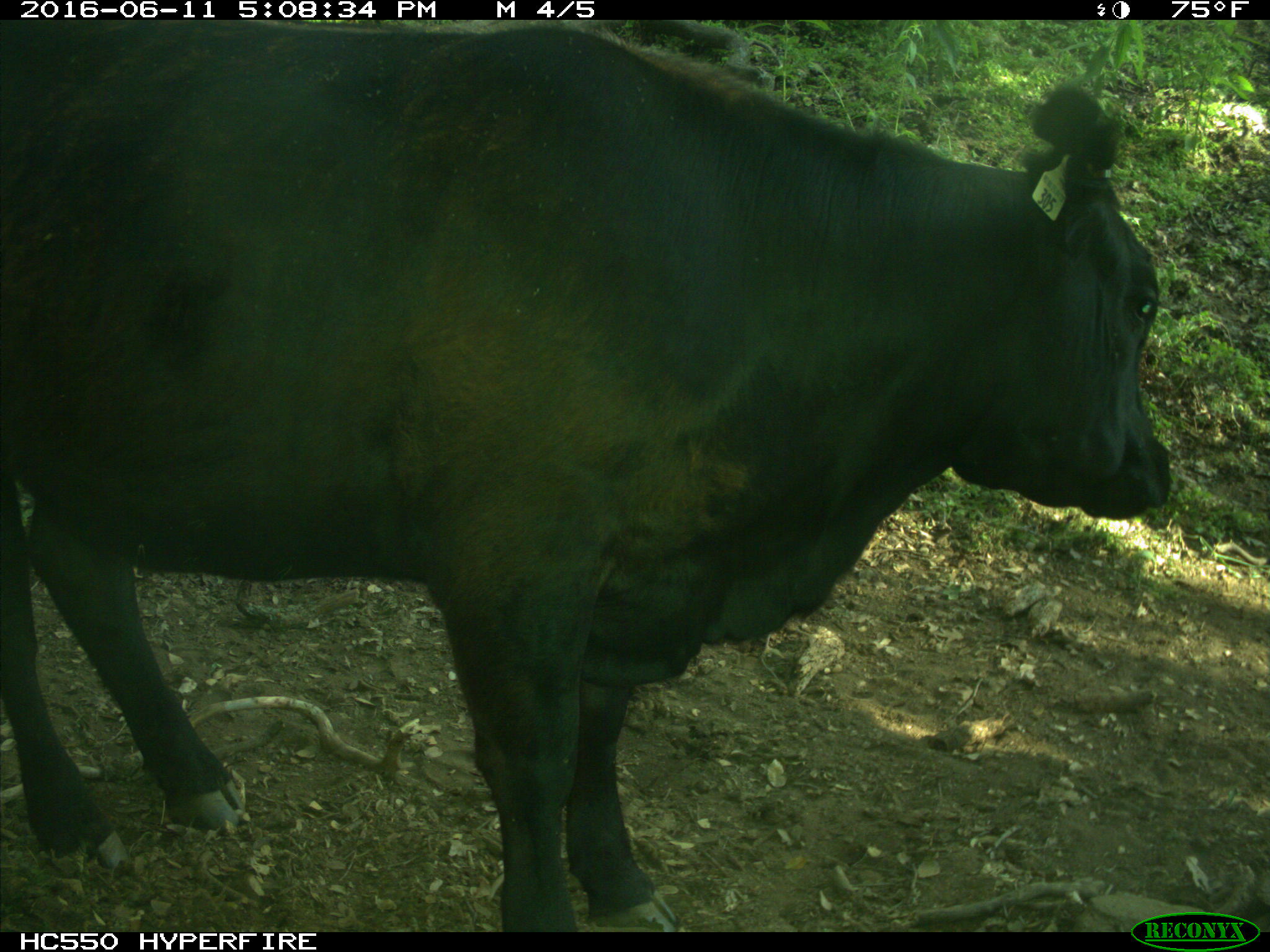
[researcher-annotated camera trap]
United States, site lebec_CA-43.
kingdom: Animalia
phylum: Chordata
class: Mammalia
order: Artiodactyla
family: Bovidae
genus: Bos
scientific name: Bos taurus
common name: domestic cow